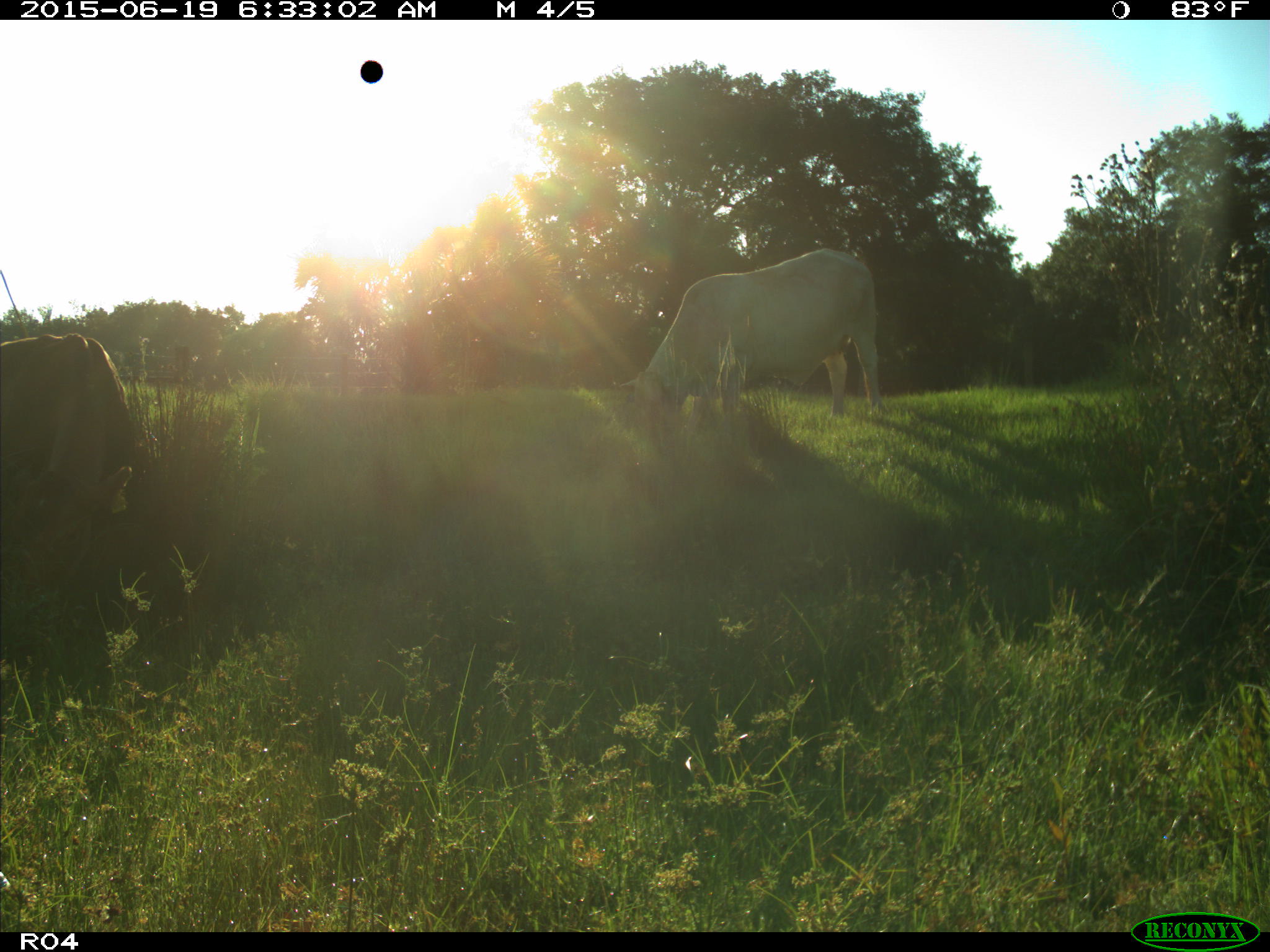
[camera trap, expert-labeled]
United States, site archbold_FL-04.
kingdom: Animalia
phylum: Chordata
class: Mammalia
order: Artiodactyla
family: Bovidae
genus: Bos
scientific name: Bos taurus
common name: domestic cow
Bos taurus (domestic cow).